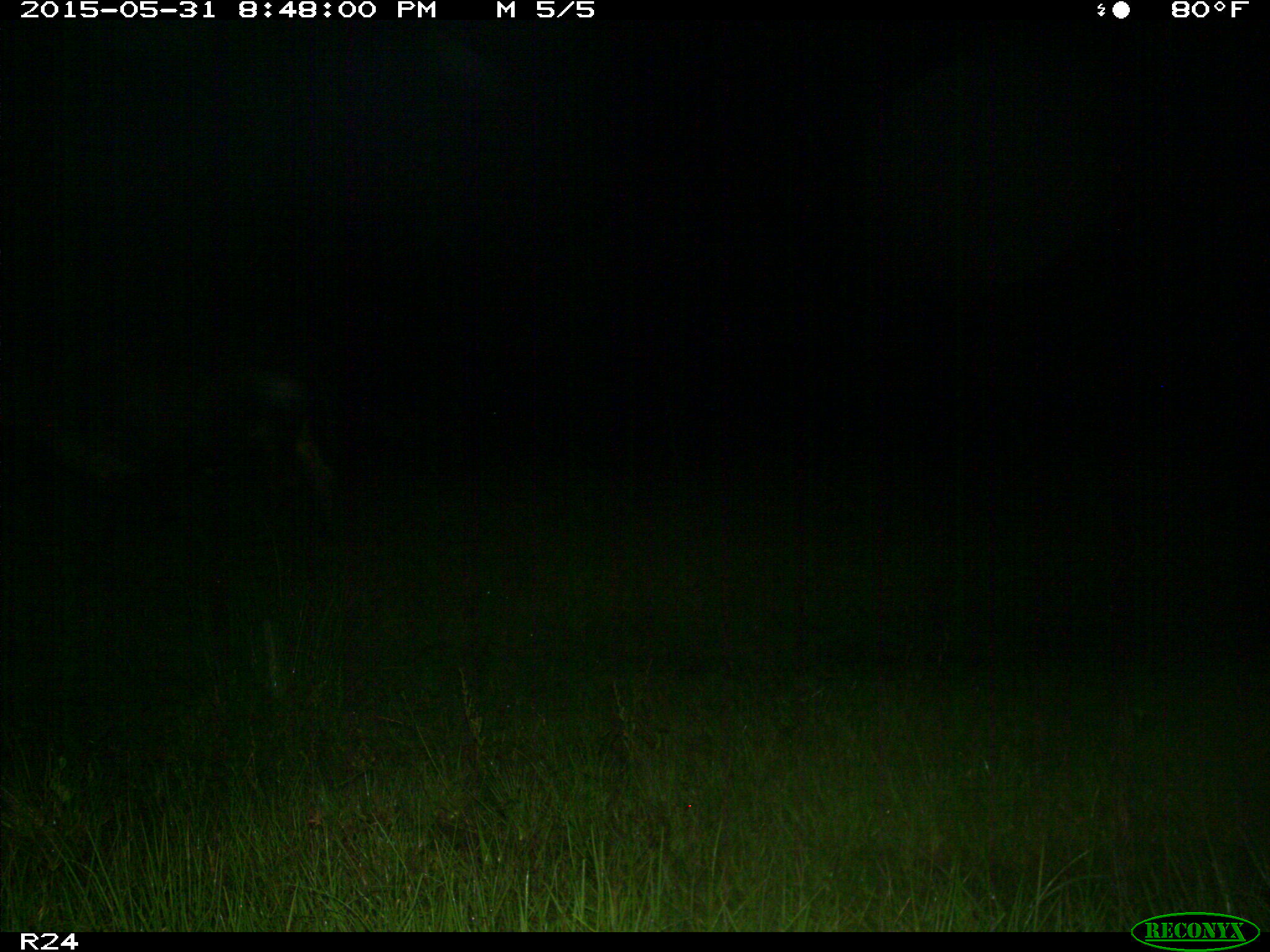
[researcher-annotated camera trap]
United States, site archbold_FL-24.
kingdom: Animalia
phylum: Chordata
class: Mammalia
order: Artiodactyla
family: Bovidae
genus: Bos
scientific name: Bos taurus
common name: domestic cow